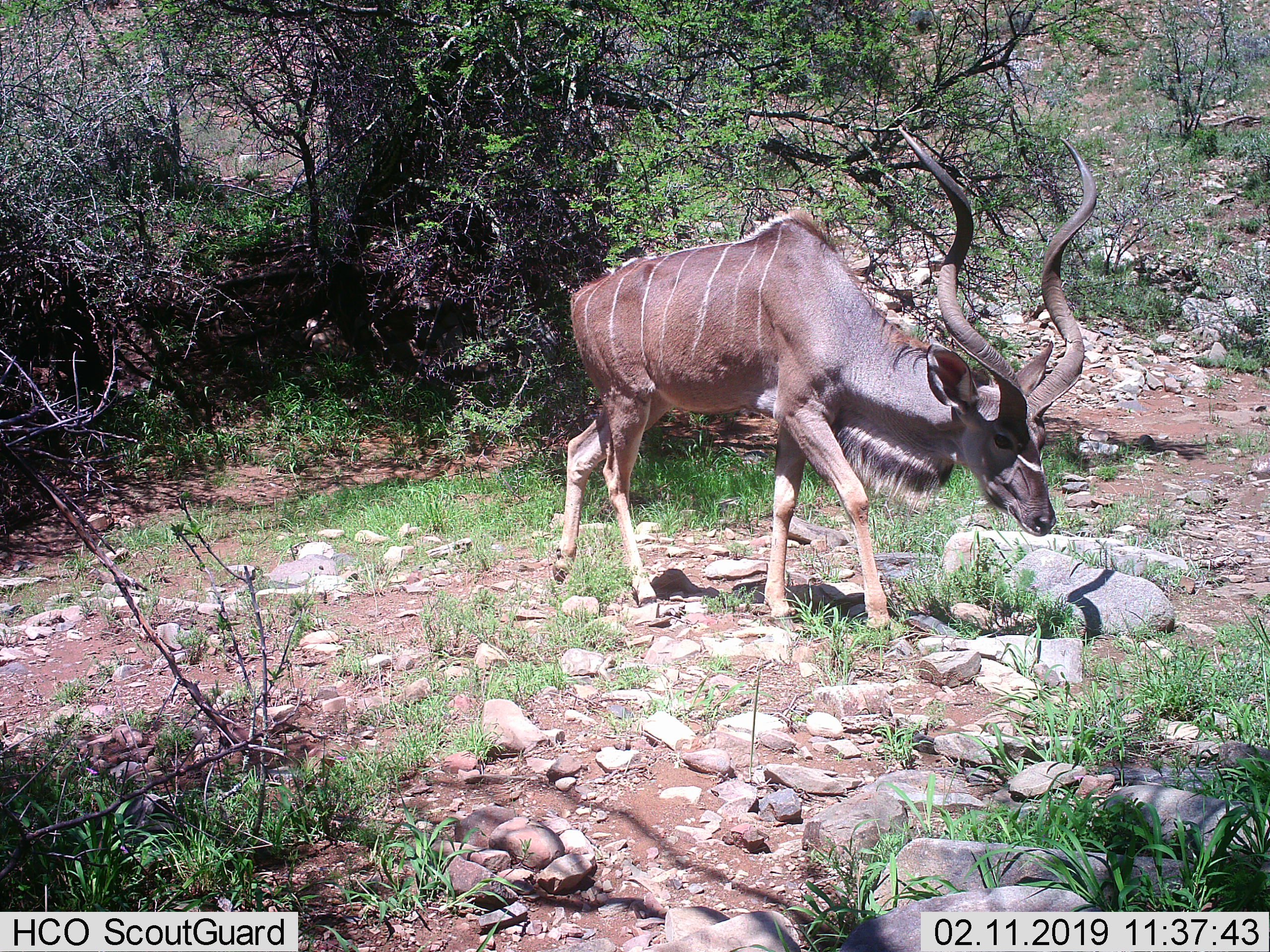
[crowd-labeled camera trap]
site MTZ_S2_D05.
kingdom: Animalia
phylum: Chordata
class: Mammalia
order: Artiodactyla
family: Bovidae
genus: Tragelaphus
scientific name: Tragelaphus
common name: kudu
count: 1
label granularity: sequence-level